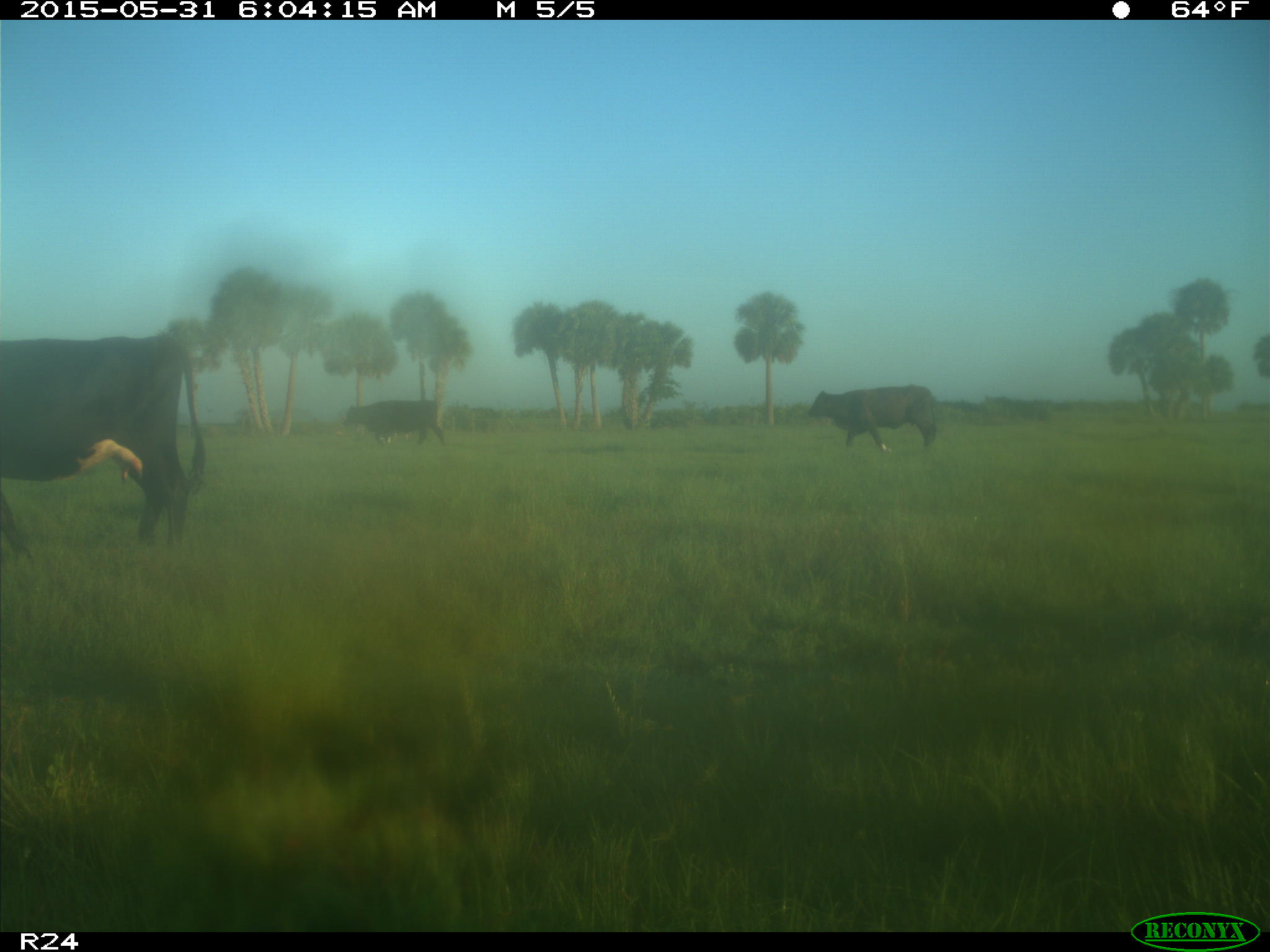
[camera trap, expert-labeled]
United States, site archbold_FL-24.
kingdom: Animalia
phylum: Chordata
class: Mammalia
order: Artiodactyla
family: Bovidae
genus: Bos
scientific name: Bos taurus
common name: domestic cow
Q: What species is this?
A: Bos taurus (domestic cow).